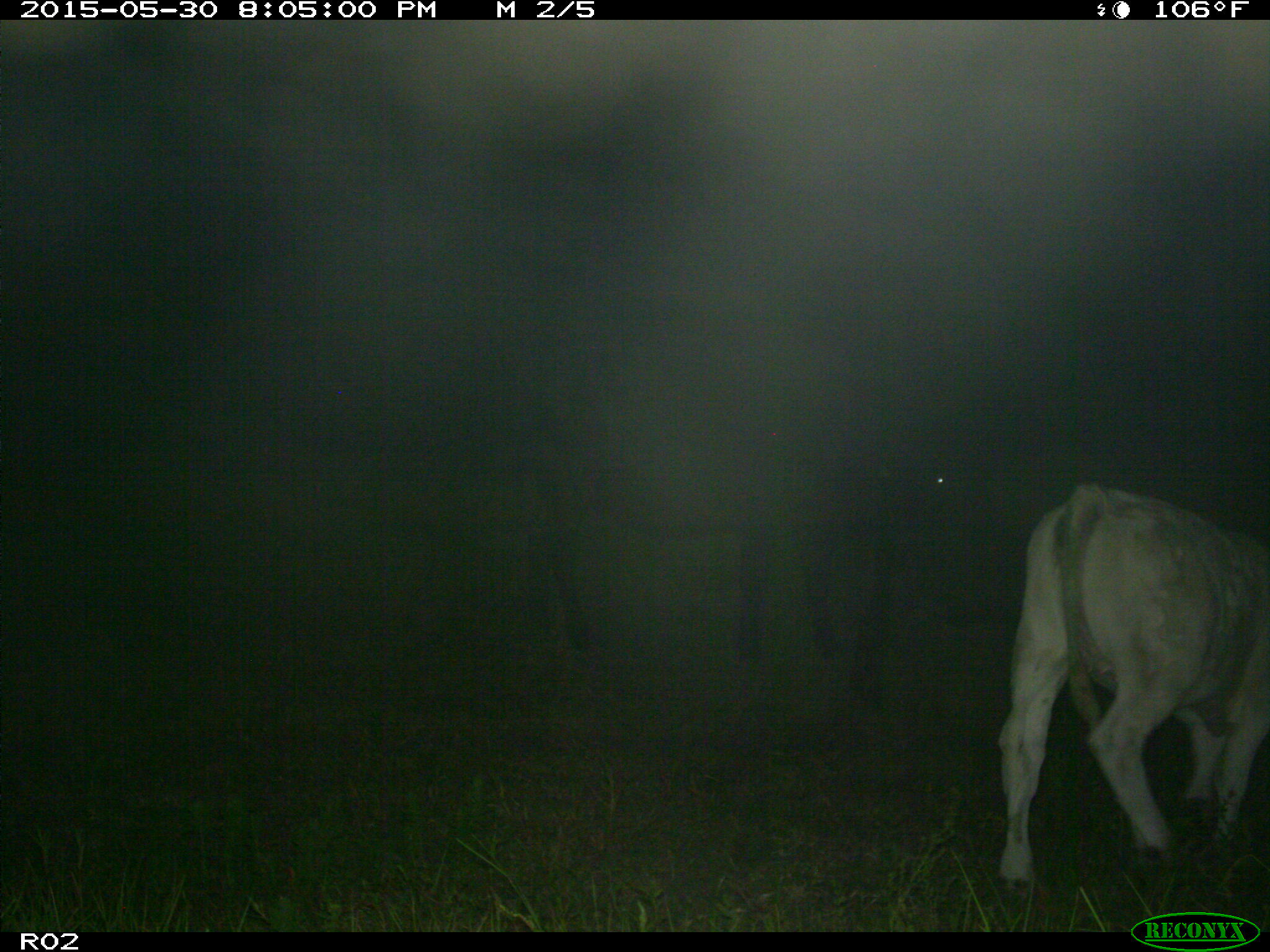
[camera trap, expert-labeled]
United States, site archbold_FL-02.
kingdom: Animalia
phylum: Chordata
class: Mammalia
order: Artiodactyla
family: Bovidae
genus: Bos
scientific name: Bos taurus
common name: domestic cow